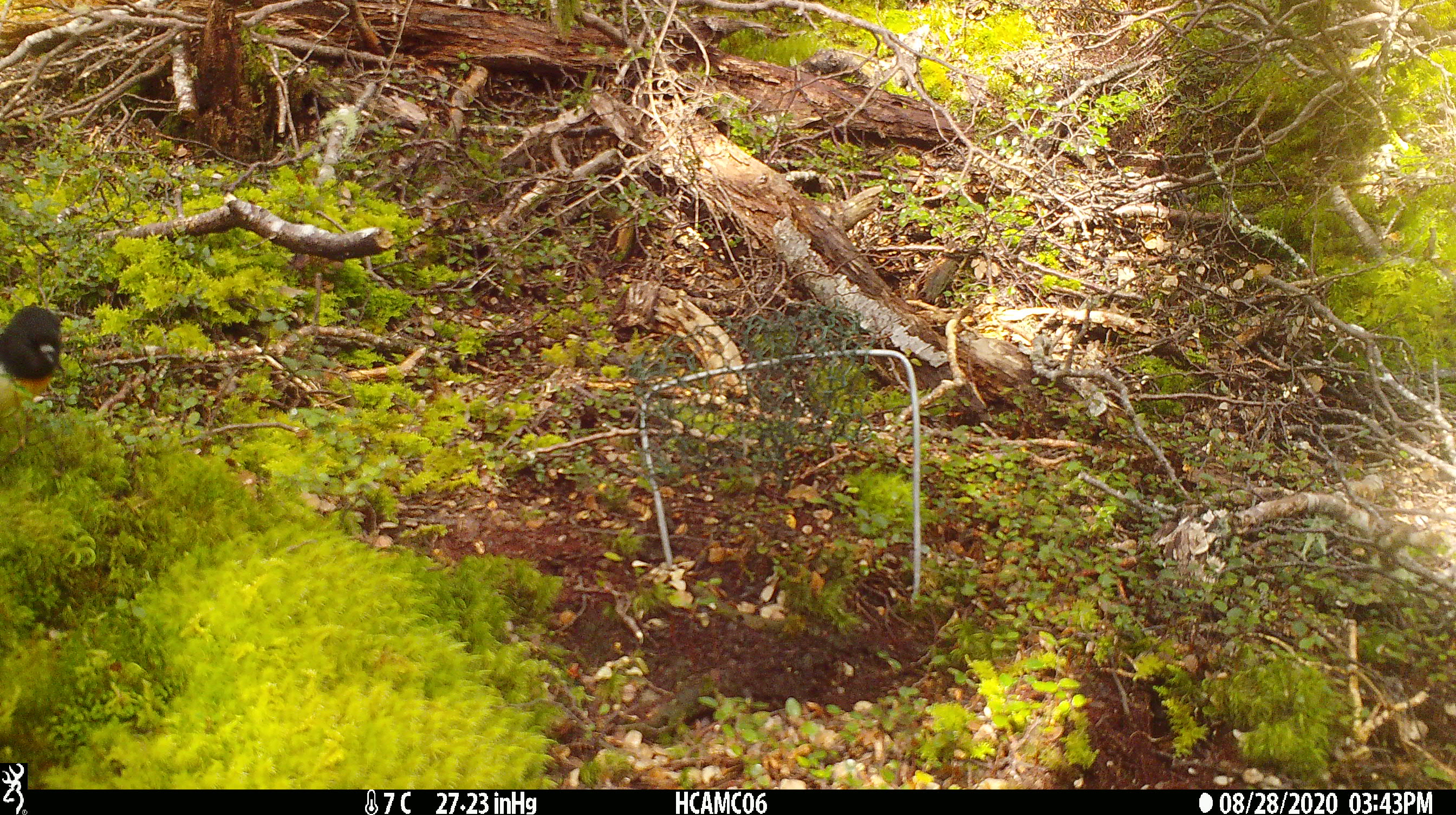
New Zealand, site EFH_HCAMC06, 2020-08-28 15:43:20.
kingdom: Animalia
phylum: Chordata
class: Aves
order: Passeriformes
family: Petroicidae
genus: Petroica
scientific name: Petroica macrocephala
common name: tomtit